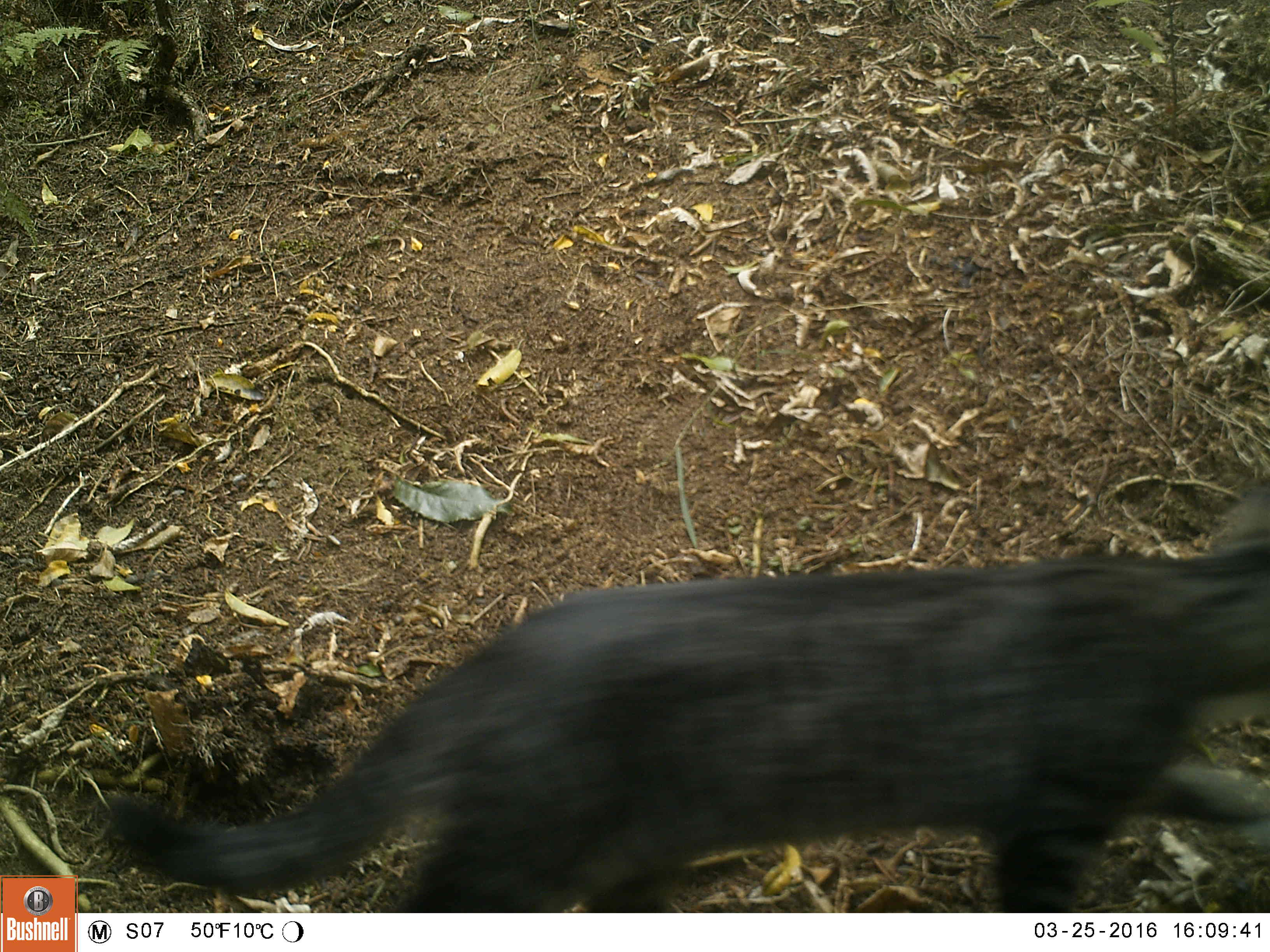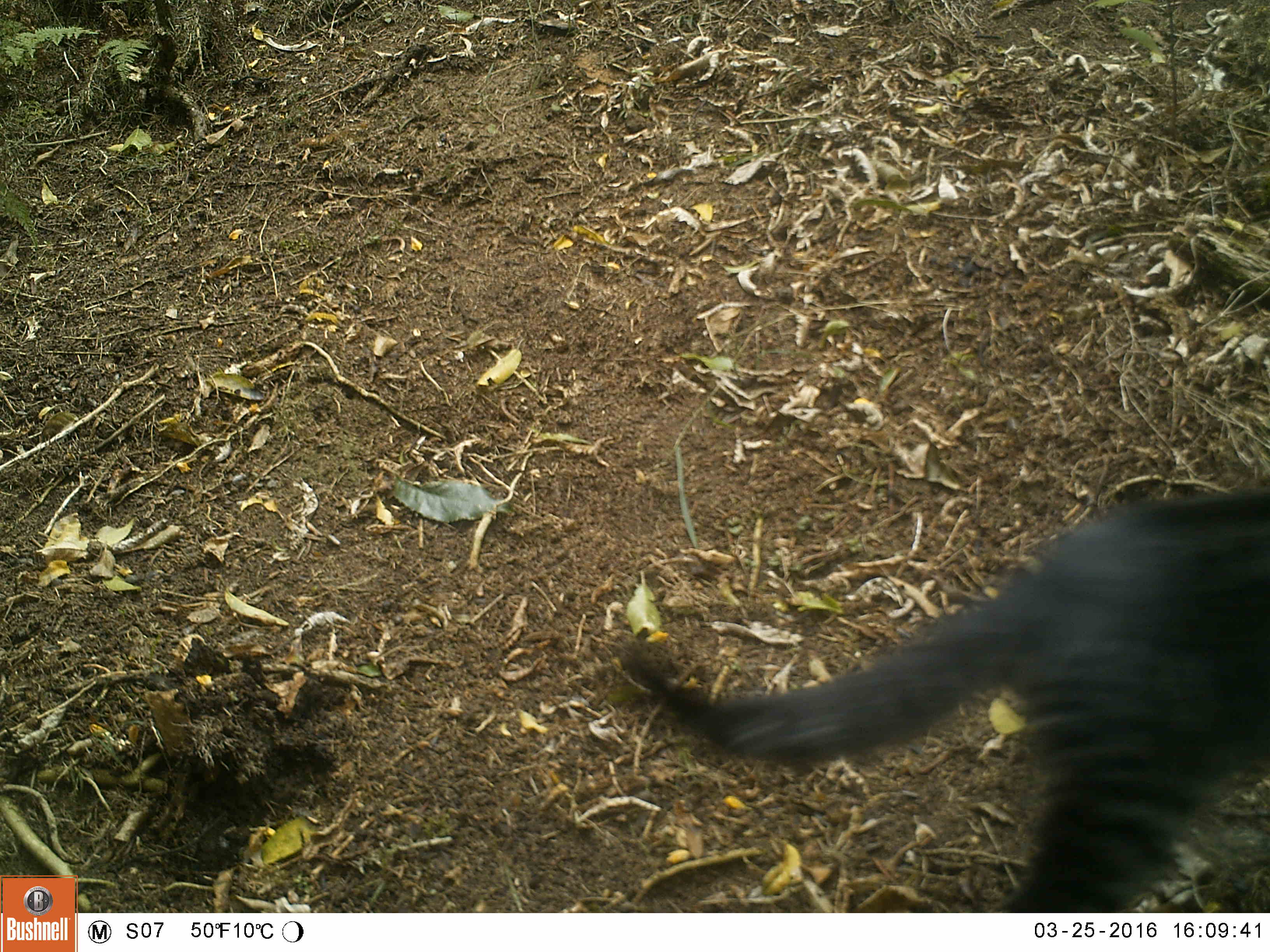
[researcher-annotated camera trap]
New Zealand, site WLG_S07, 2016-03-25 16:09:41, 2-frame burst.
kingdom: Animalia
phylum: Chordata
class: Mammalia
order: Carnivora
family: Felidae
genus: Felis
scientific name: Felis catus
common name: domestic cat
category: cat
Cat (domestic cat) (Felis catus).